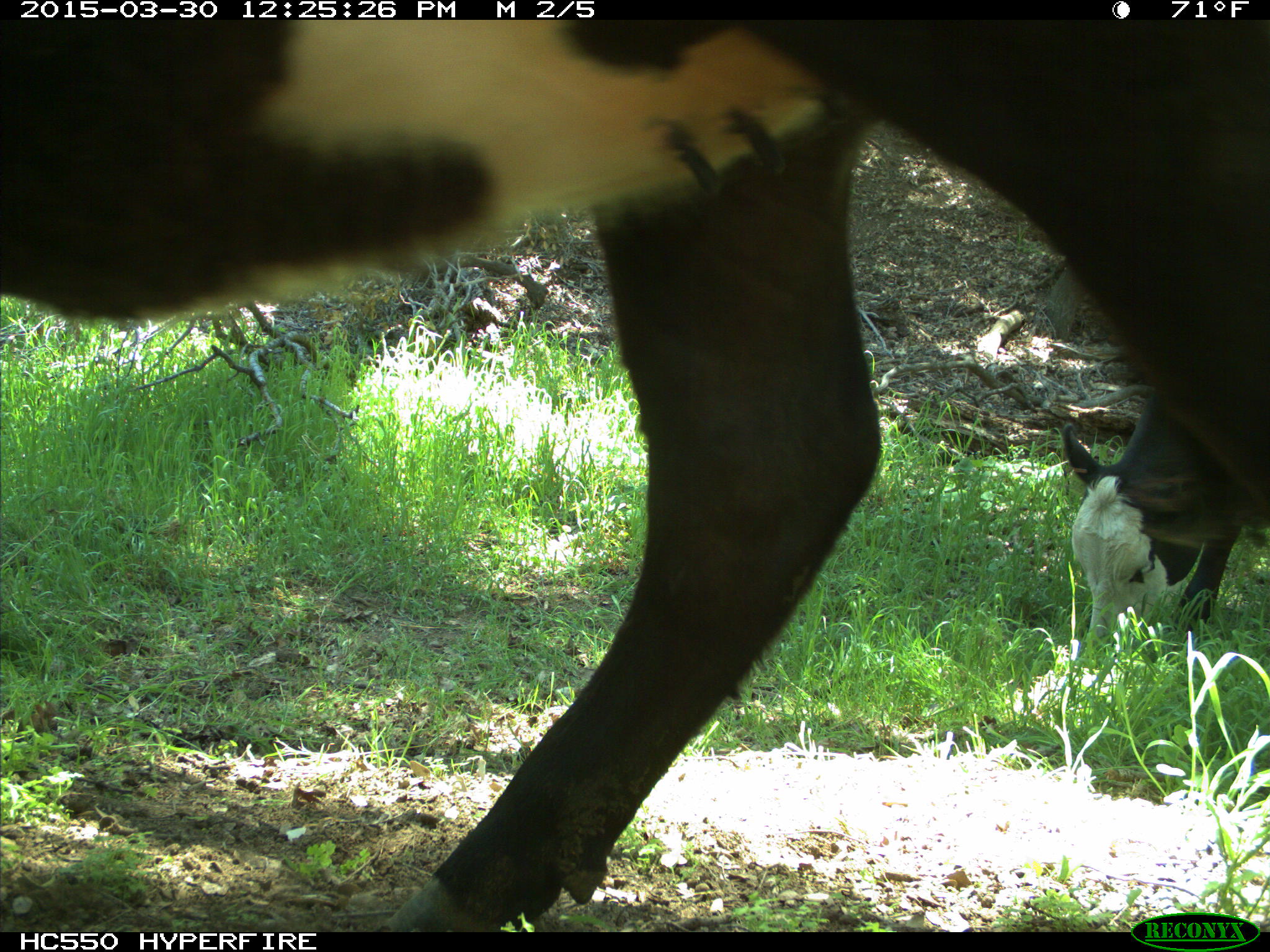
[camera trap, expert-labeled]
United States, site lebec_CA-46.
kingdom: Animalia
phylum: Chordata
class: Mammalia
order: Artiodactyla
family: Bovidae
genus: Bos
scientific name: Bos taurus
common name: domestic cow